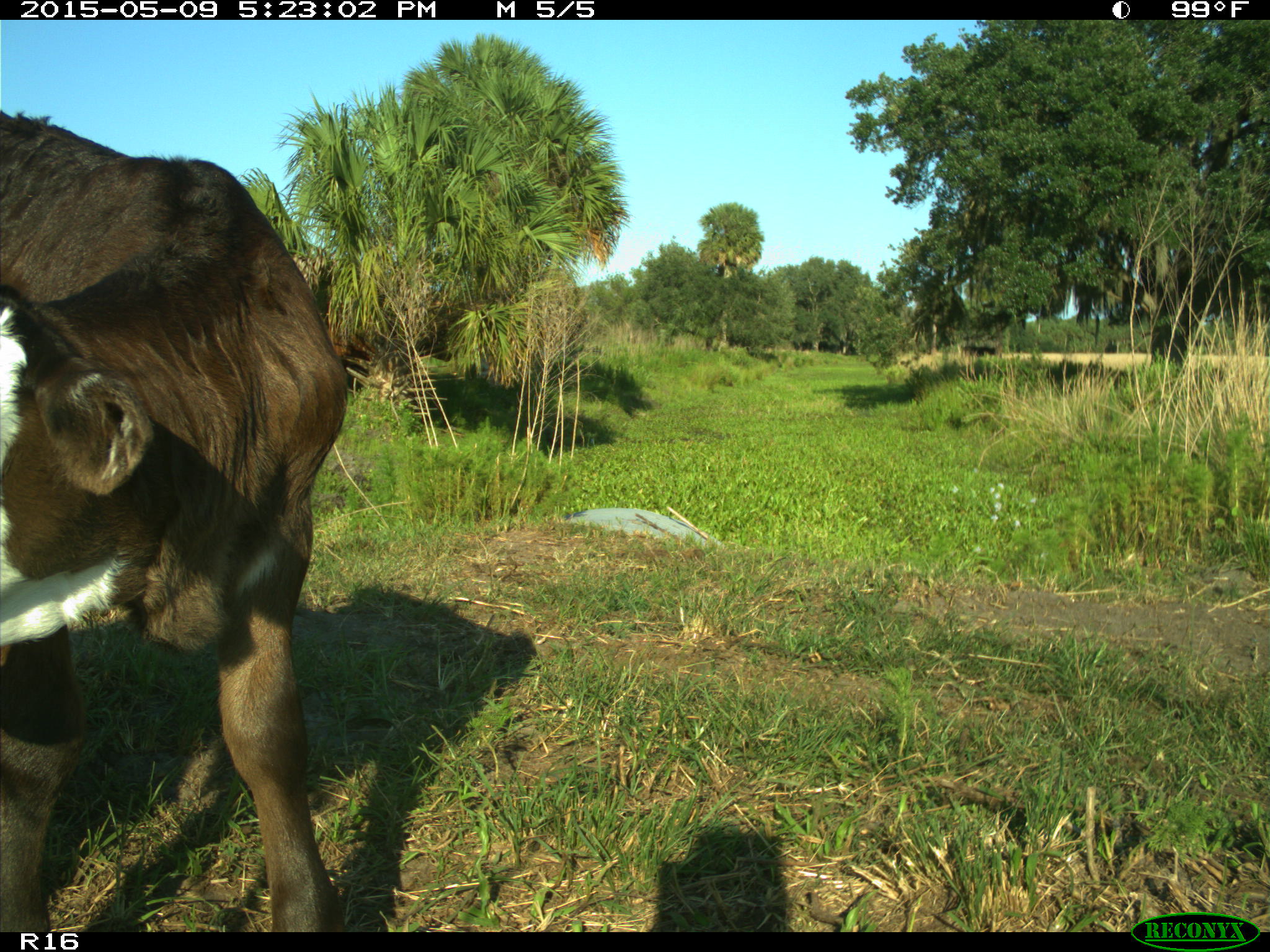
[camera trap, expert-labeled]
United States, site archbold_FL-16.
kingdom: Animalia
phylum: Chordata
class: Mammalia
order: Artiodactyla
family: Bovidae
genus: Bos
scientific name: Bos taurus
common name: domestic cow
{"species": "Bos taurus (domestic cow)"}